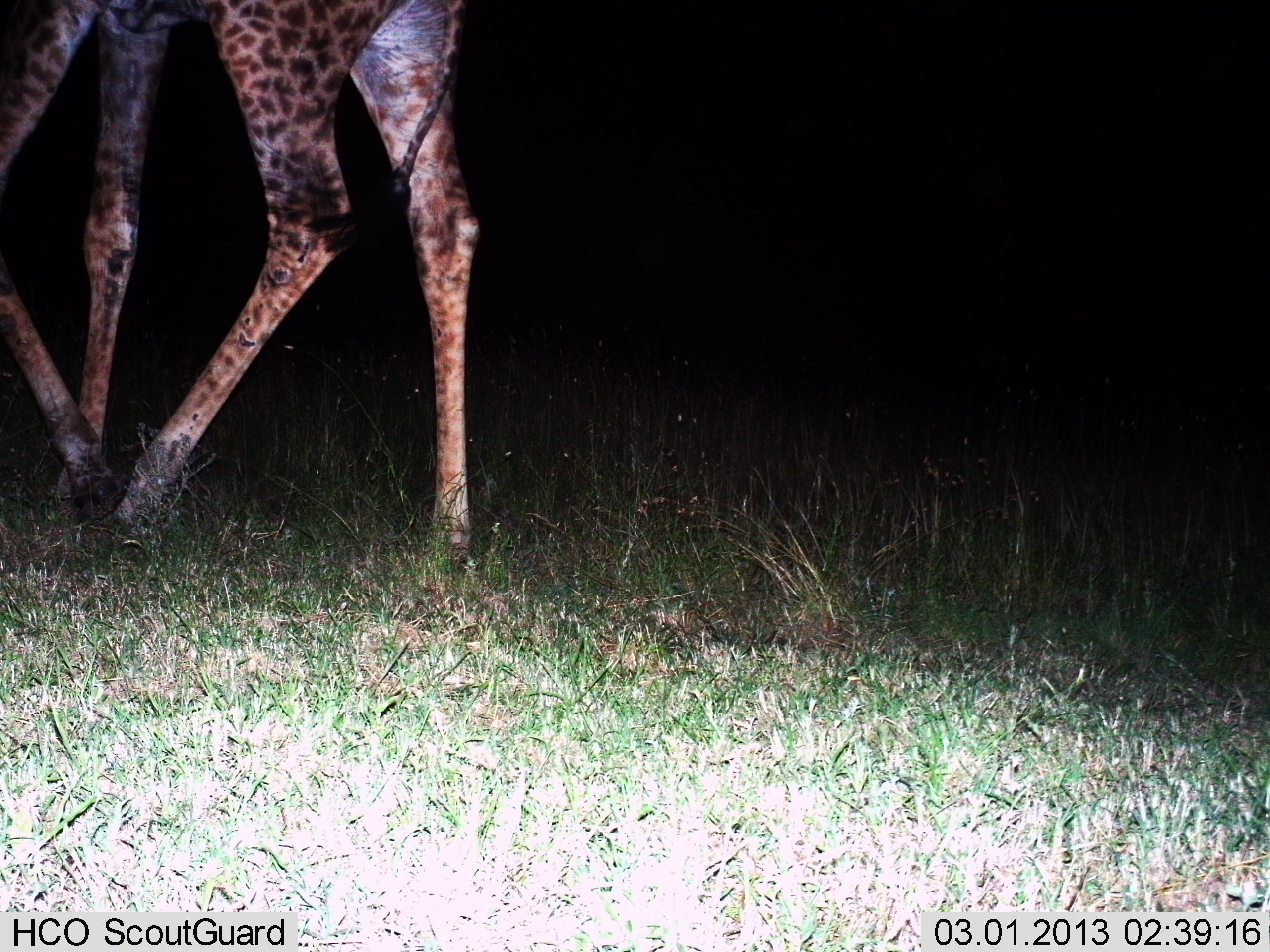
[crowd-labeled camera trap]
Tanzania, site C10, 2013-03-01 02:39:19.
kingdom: Animalia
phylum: Chordata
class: Mammalia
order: Artiodactyla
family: Giraffidae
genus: Giraffa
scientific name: Giraffa camelopardalis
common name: giraffe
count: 1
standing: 21%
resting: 3%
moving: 82%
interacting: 0%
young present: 0%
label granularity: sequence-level